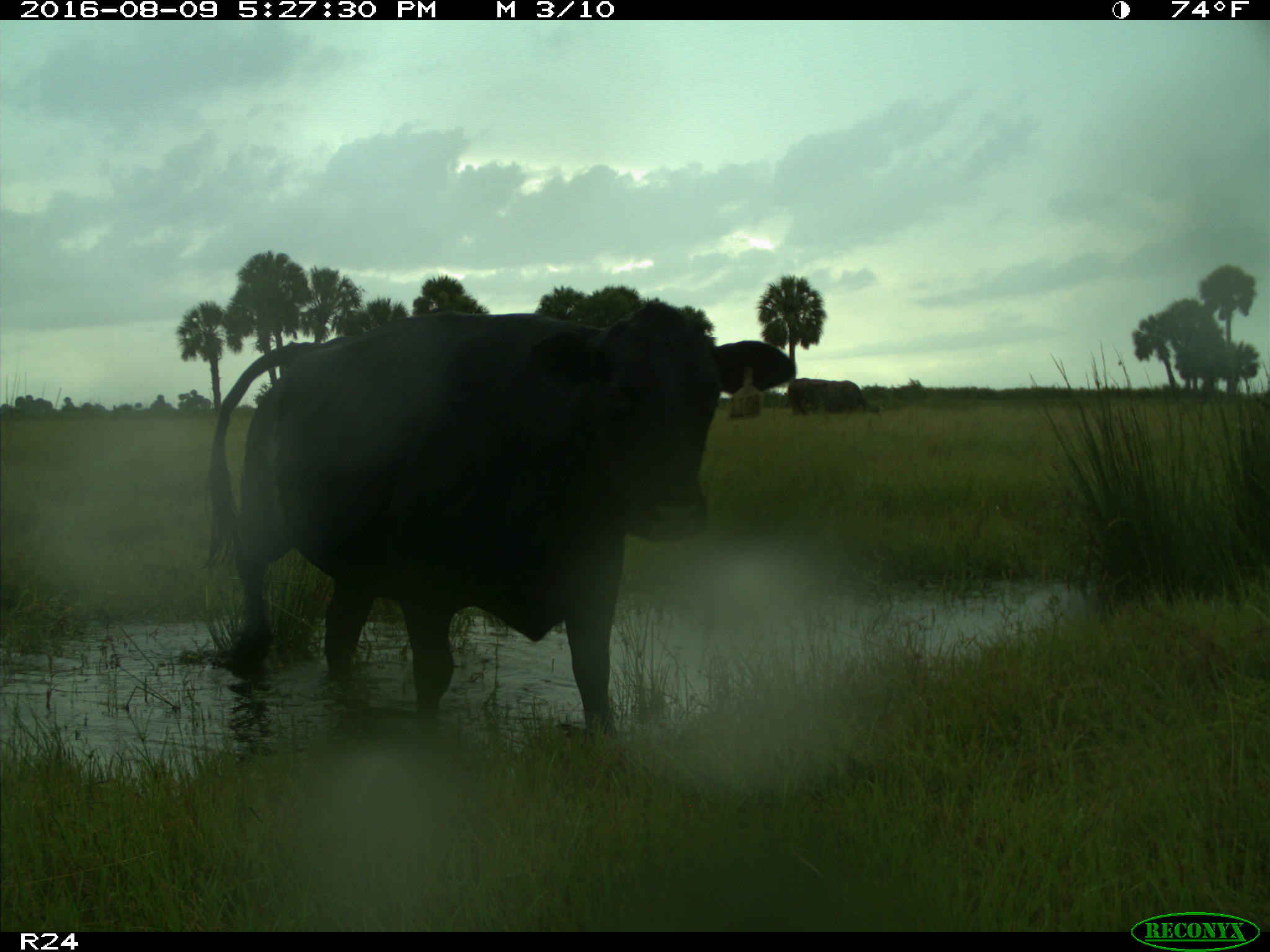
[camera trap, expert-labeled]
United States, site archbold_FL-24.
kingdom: Animalia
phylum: Chordata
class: Mammalia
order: Artiodactyla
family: Bovidae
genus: Bos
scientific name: Bos taurus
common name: domestic cow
Bos taurus (domestic cow).